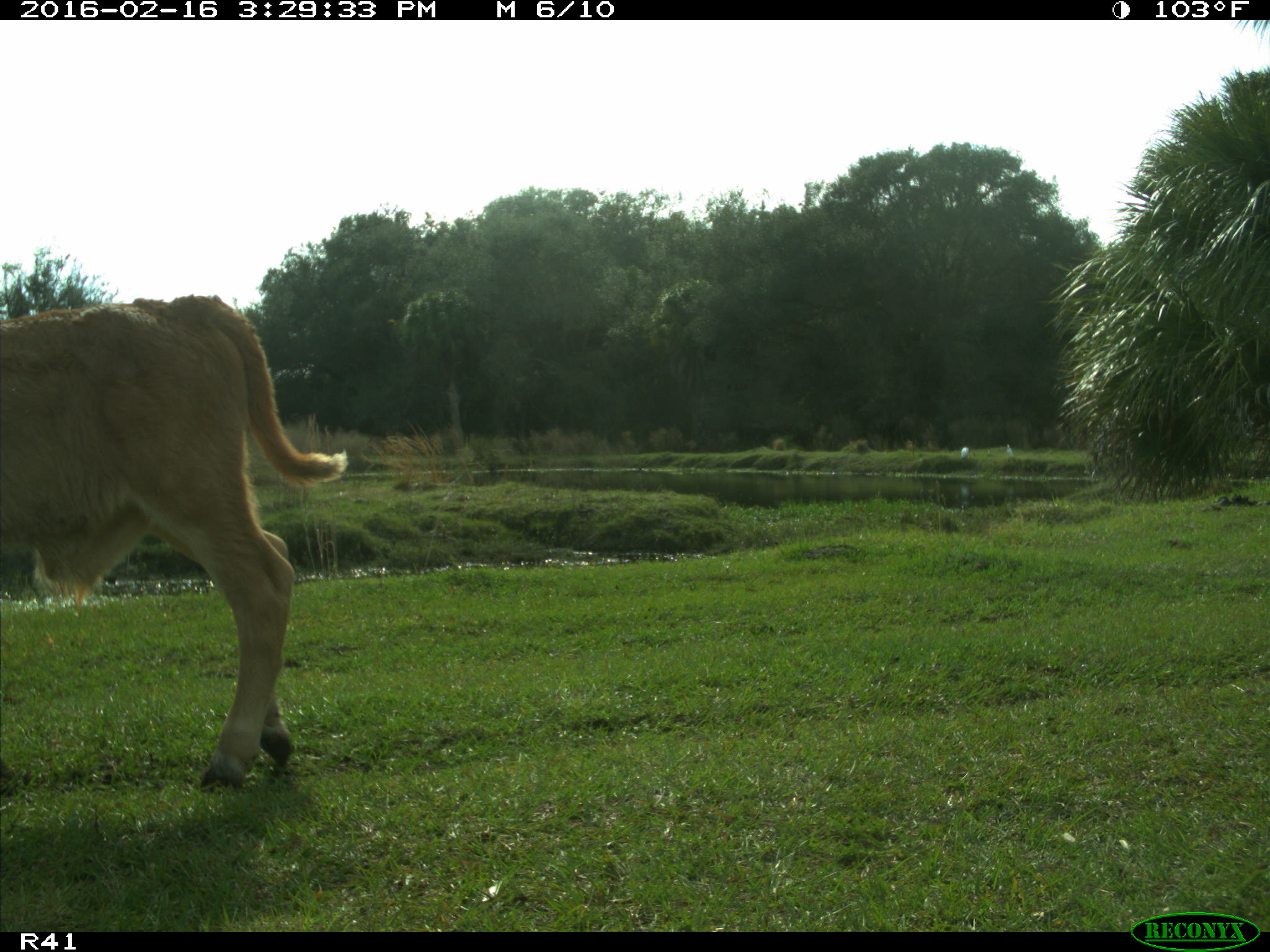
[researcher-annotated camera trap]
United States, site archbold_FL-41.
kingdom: Animalia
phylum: Chordata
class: Mammalia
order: Artiodactyla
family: Bovidae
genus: Bos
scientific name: Bos taurus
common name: domestic cow